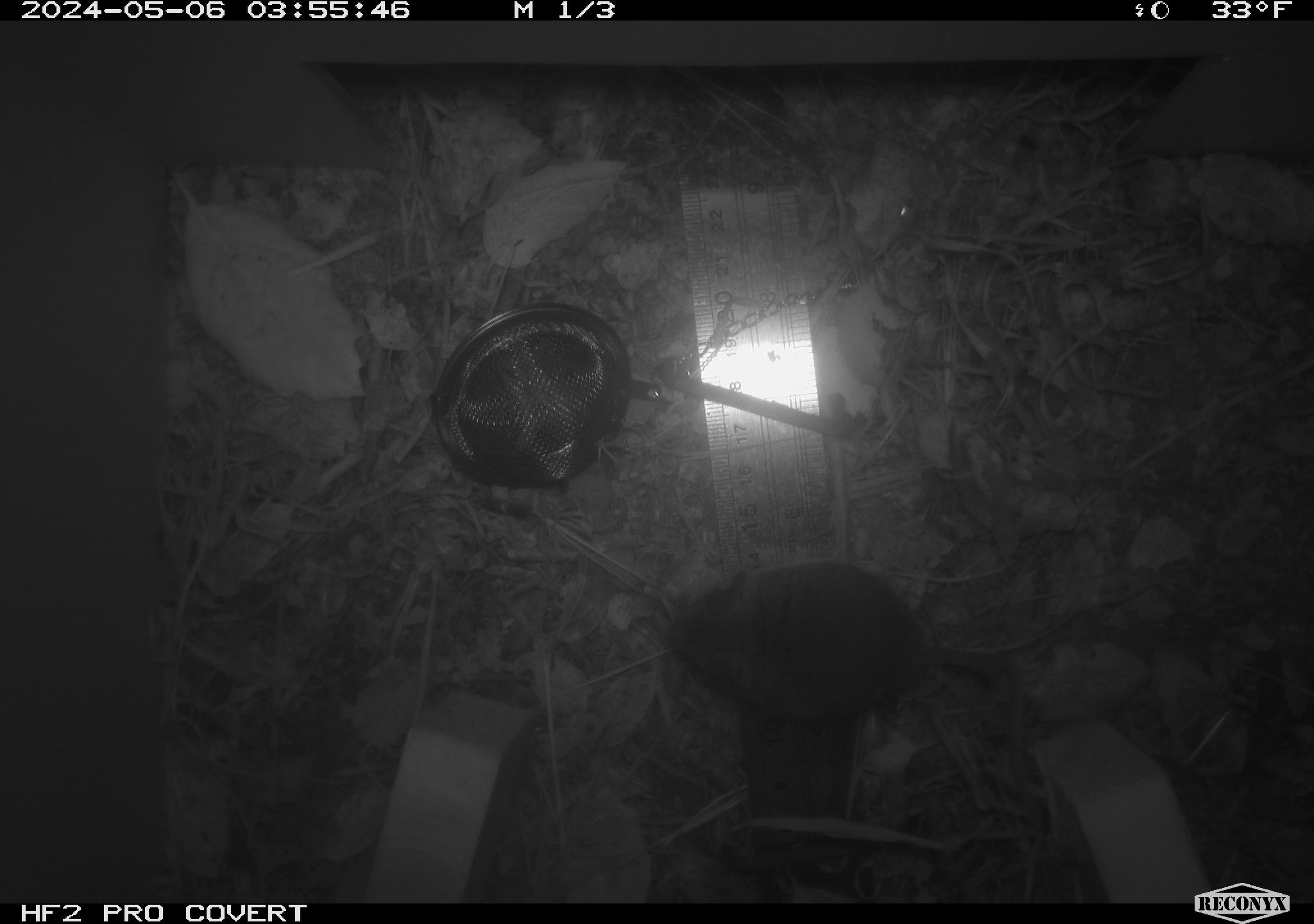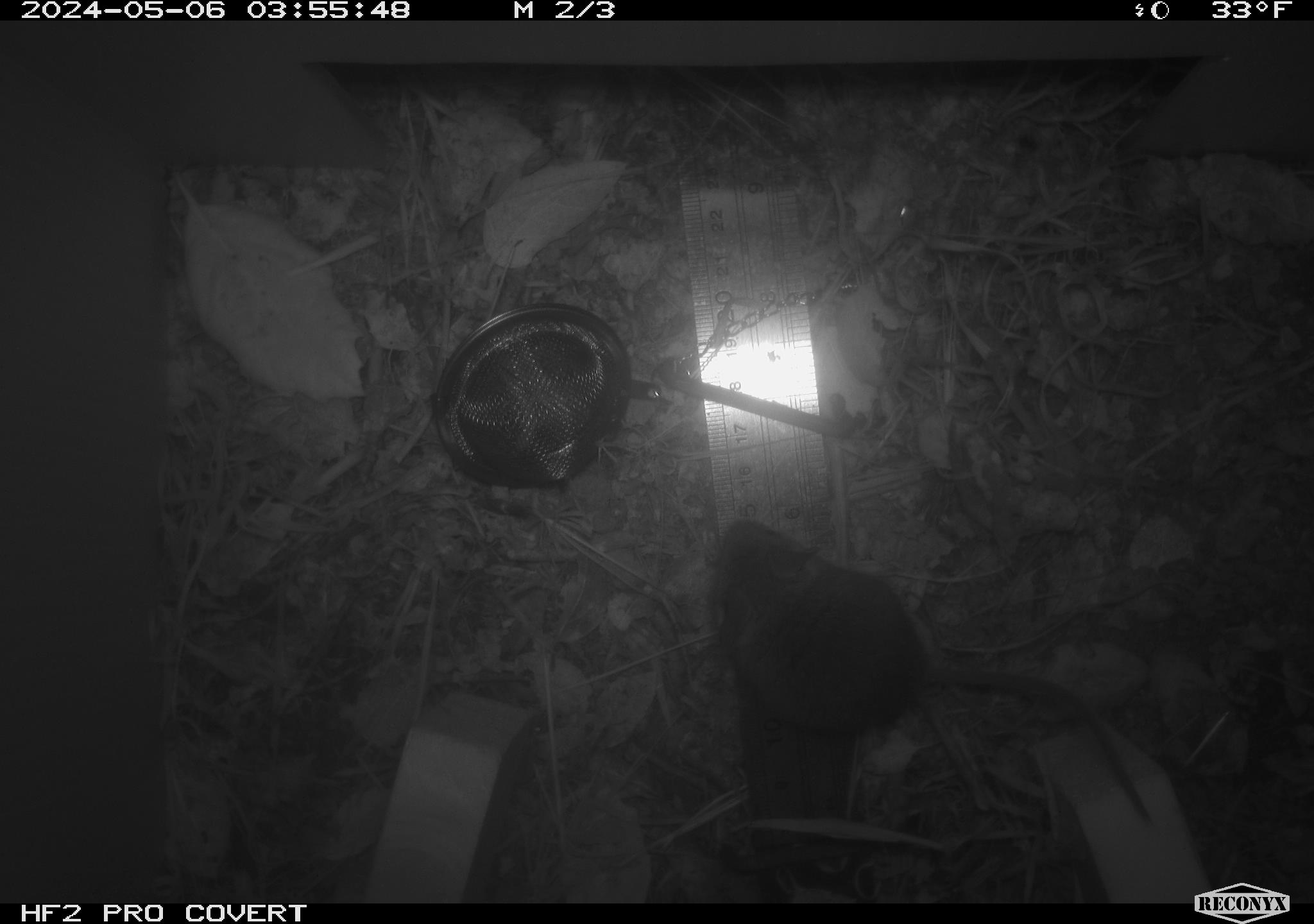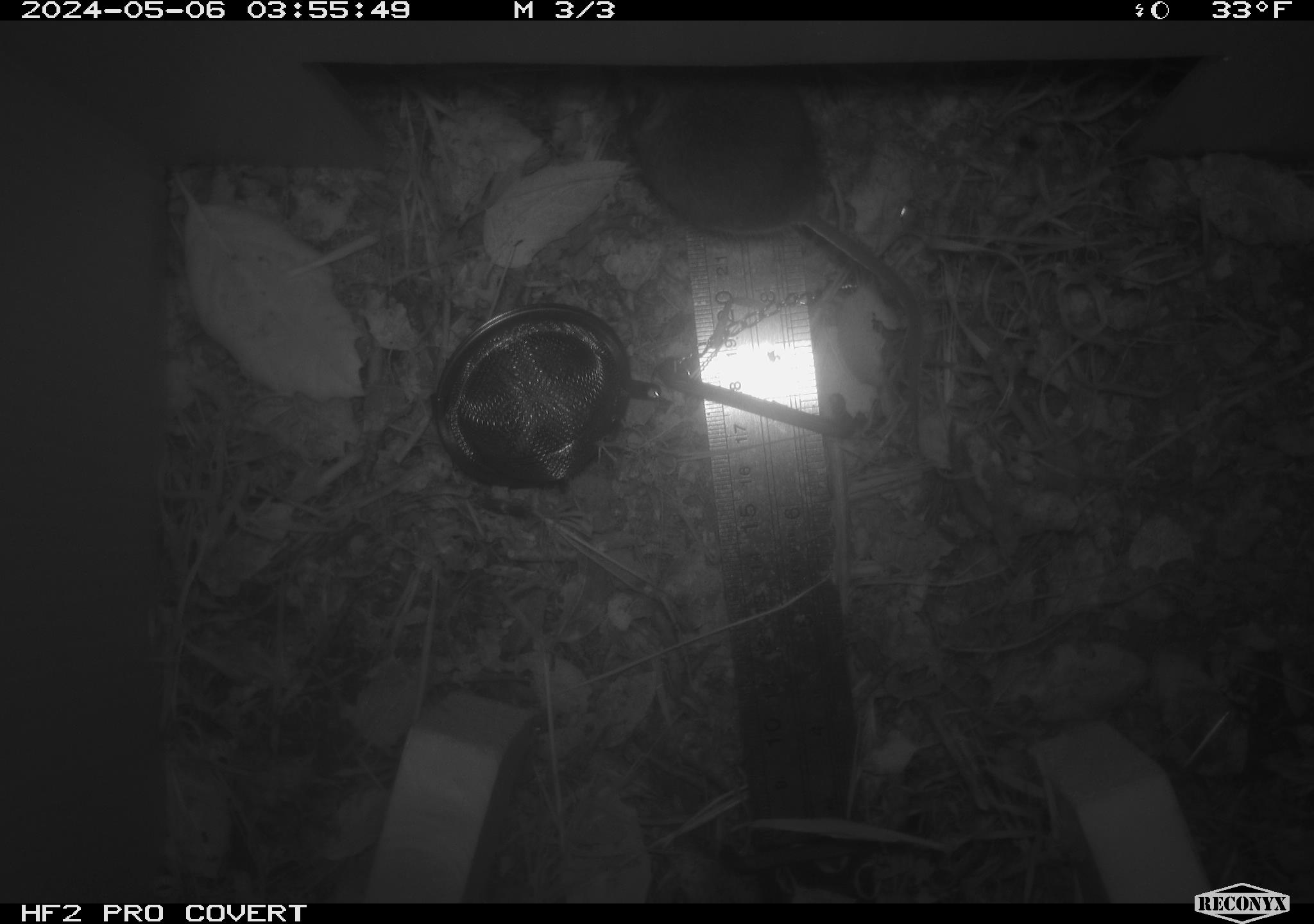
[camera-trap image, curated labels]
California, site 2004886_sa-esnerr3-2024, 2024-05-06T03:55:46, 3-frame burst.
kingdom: Animalia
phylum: Chordata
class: Mammalia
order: Rodentia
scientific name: Rodentia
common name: rodent